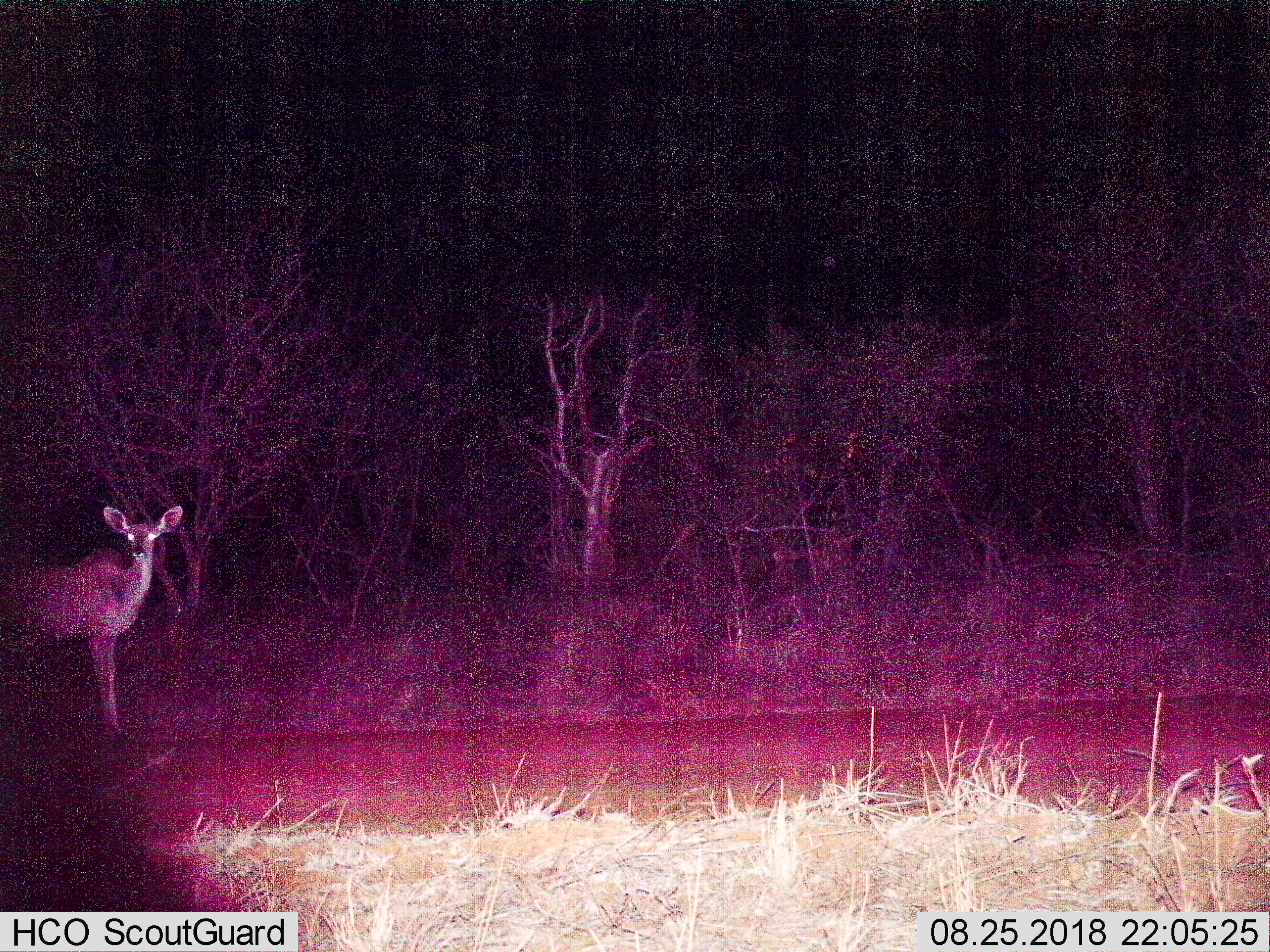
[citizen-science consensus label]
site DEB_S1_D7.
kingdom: Animalia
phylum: Chordata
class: Mammalia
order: Artiodactyla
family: Bovidae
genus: Tragelaphus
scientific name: Tragelaphus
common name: kudu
Kudu (Tragelaphus), count 1. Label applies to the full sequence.